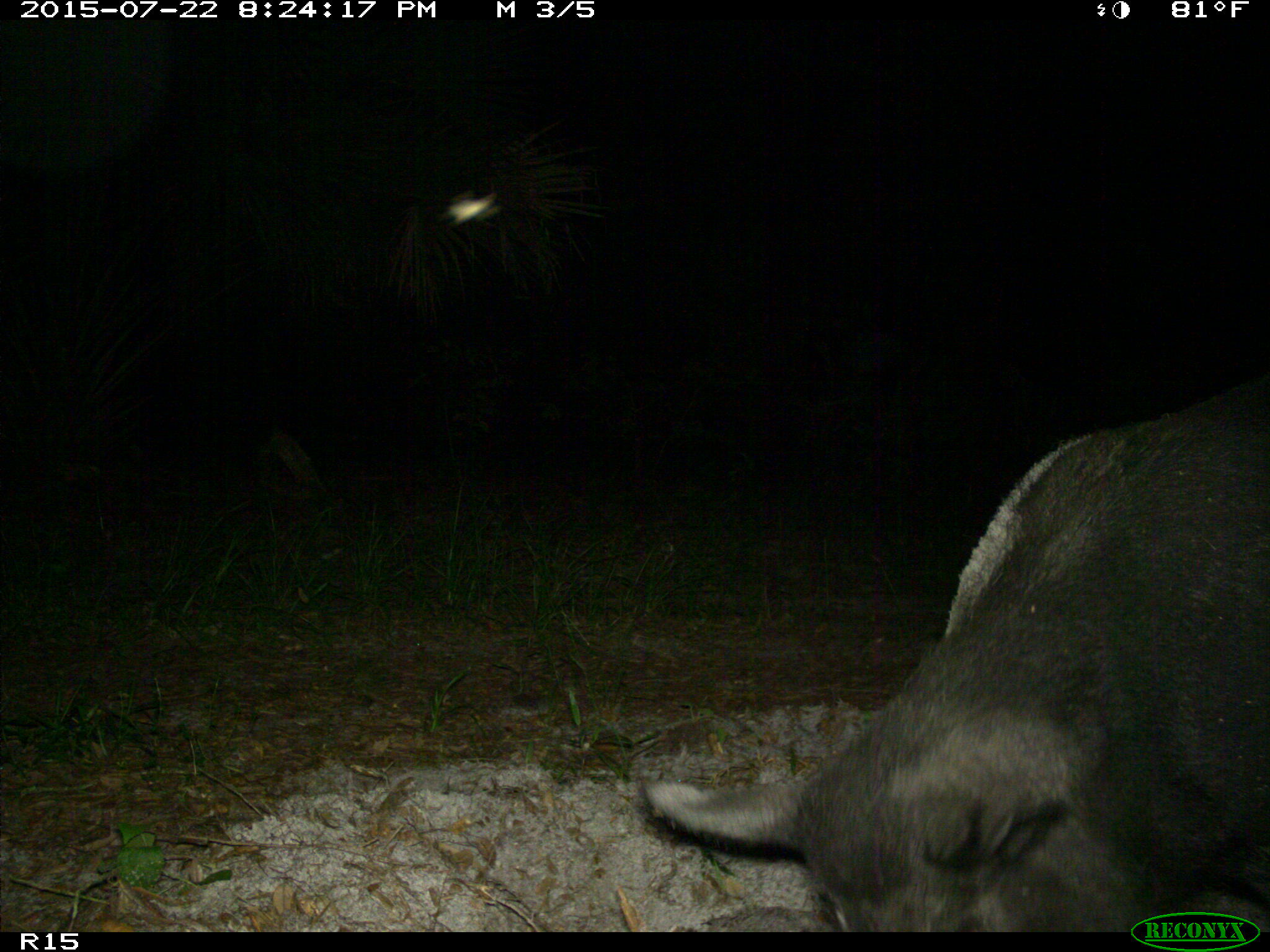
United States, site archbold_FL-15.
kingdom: Animalia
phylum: Chordata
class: Mammalia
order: Artiodactyla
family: Suidae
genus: Sus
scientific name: Sus scrofa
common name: wild boar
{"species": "Sus scrofa (wild boar)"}